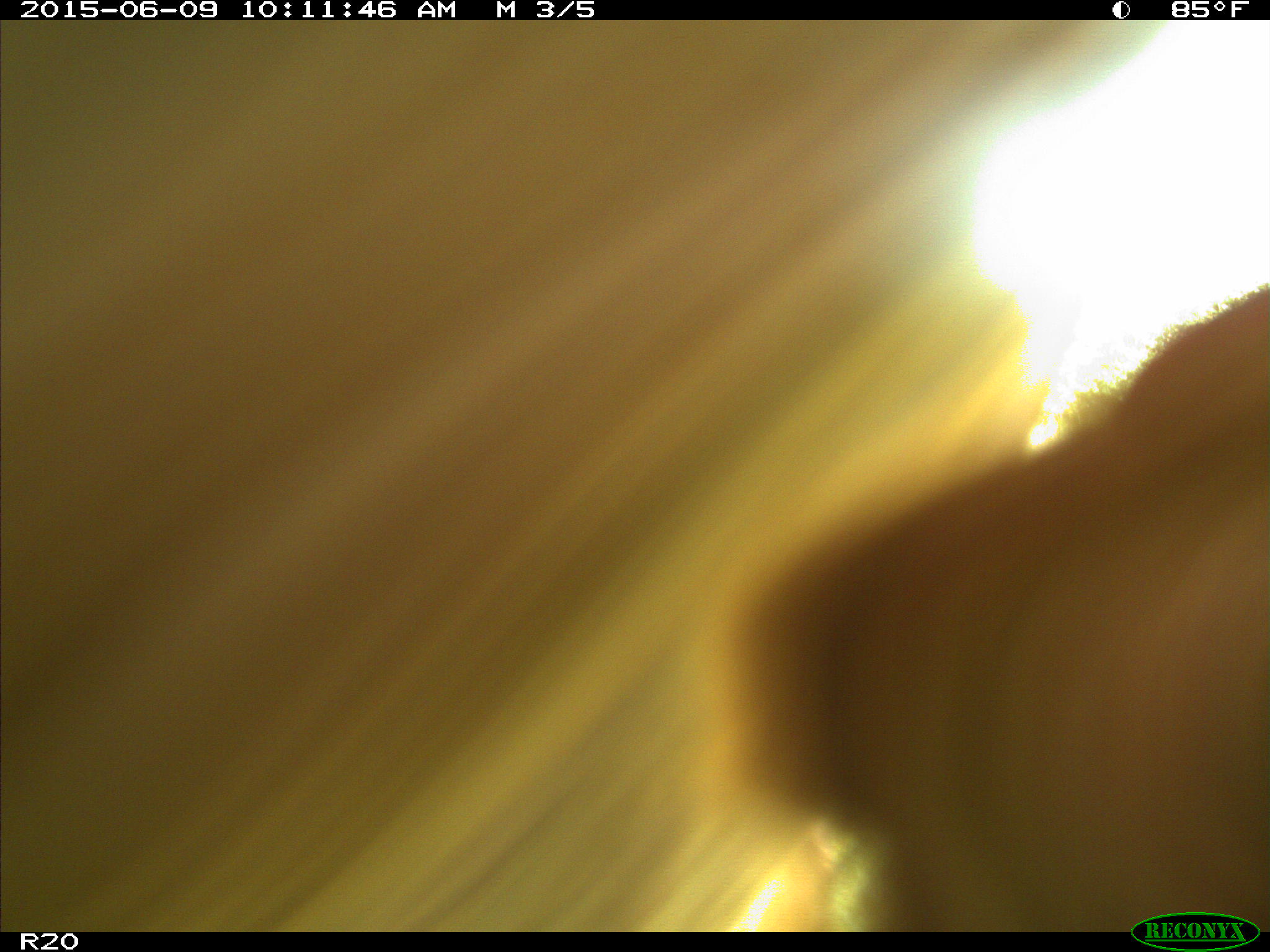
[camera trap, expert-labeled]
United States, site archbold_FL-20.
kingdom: Animalia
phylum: Chordata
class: Mammalia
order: Artiodactyla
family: Bovidae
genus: Bos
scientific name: Bos taurus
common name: domestic cow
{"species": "Bos taurus (domestic cow)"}